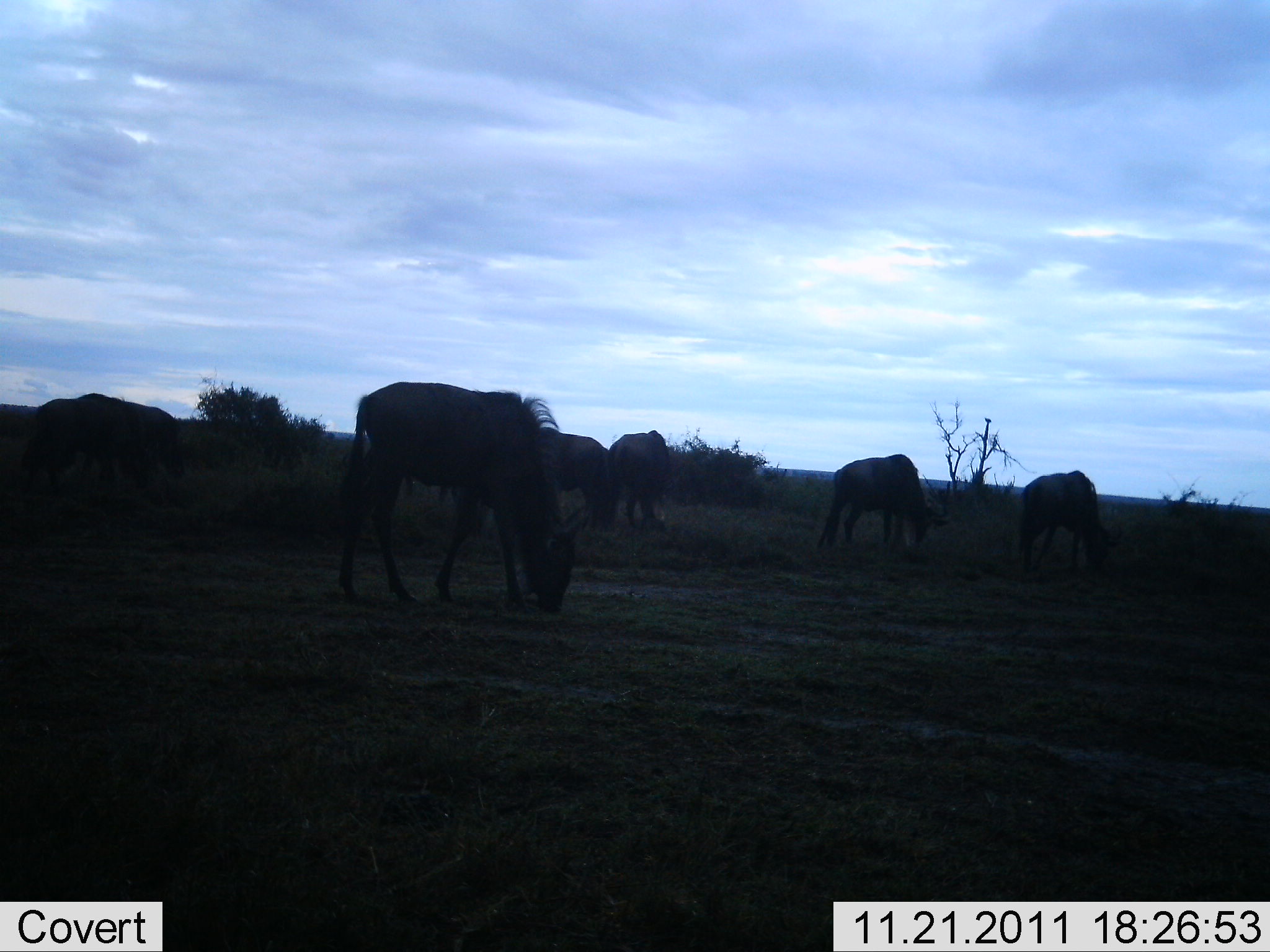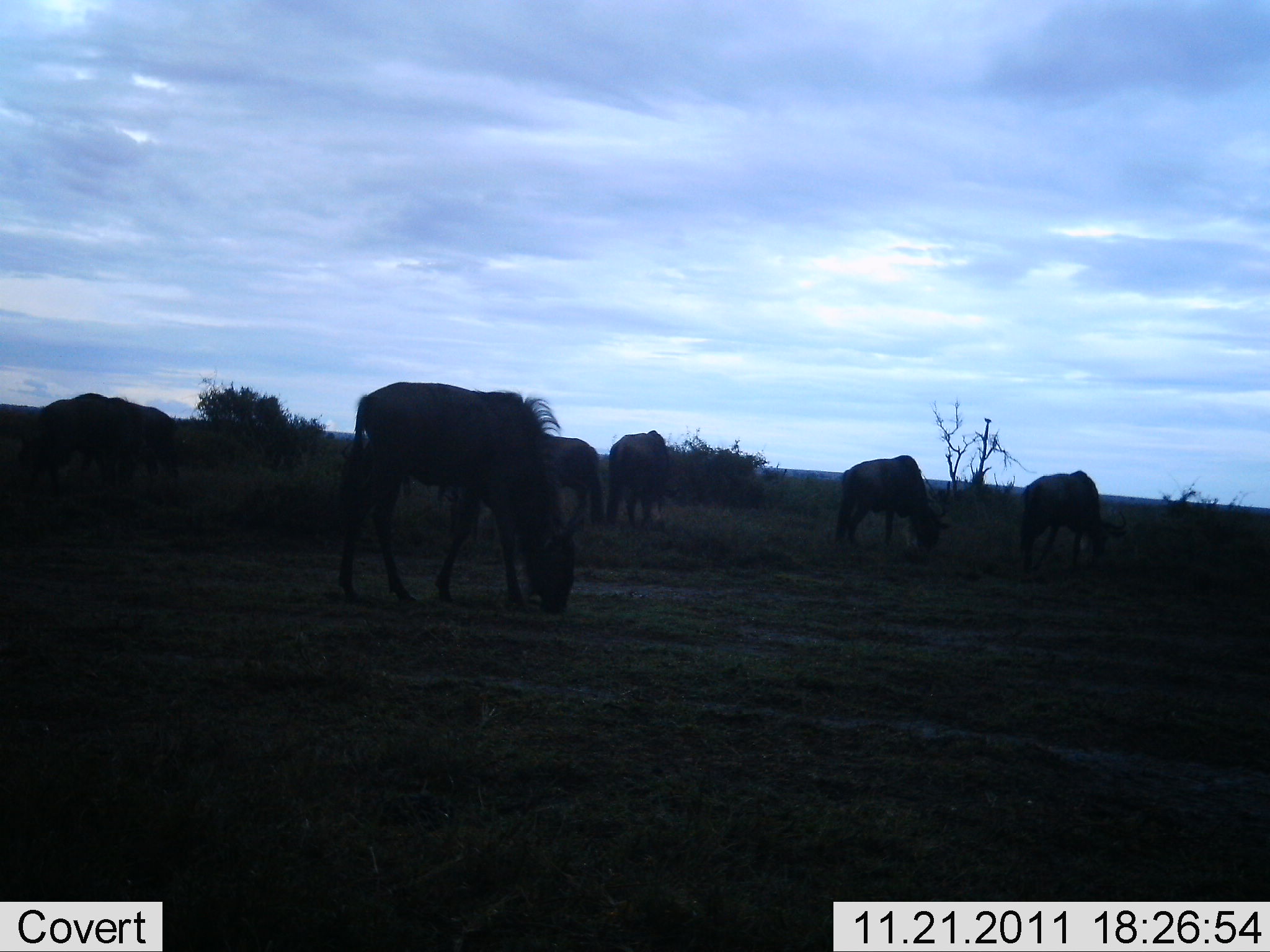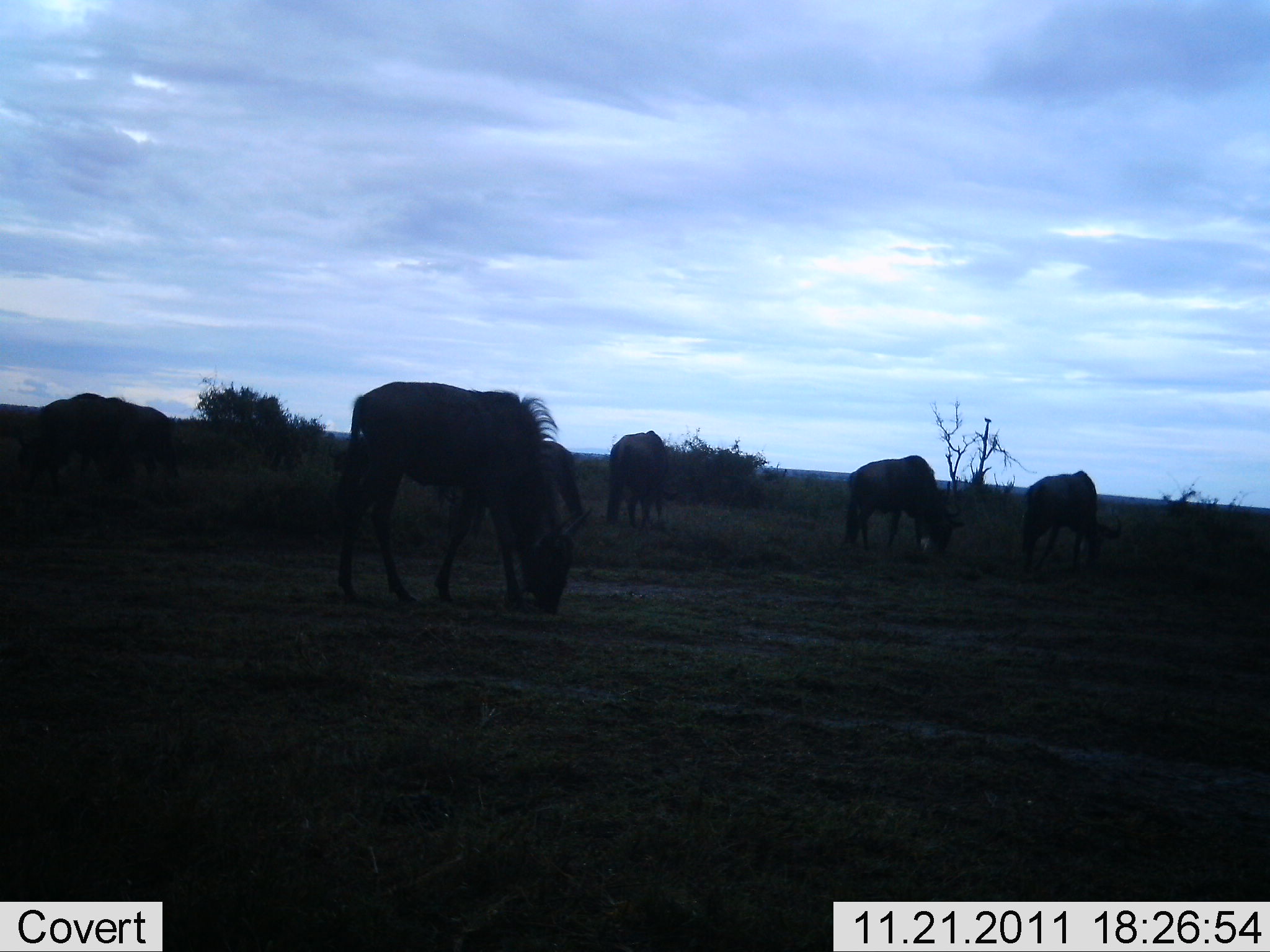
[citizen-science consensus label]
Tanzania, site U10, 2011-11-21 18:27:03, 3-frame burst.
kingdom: Animalia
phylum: Chordata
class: Mammalia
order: Artiodactyla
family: Bovidae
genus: Connochaetes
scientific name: Connochaetes taurinus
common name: blue wildebeest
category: wildebeest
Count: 6.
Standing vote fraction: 38%.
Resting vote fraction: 0%.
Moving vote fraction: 8%.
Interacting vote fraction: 0%.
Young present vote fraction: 0%.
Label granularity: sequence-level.